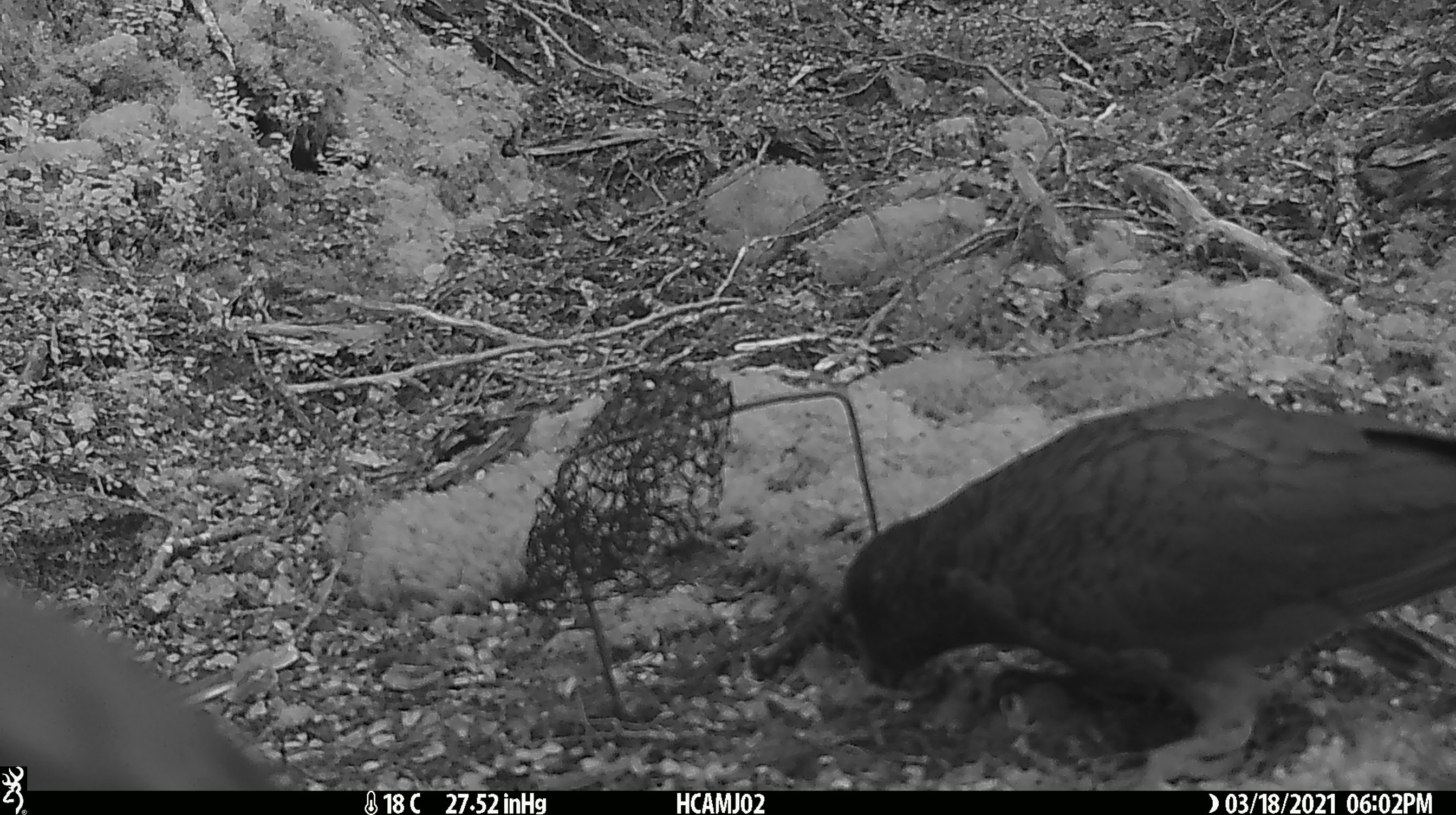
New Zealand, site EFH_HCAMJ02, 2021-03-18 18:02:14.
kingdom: Animalia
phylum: Chordata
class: Aves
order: Psittaciformes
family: Strigopidae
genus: Nestor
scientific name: Nestor notabilis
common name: kea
Kea (Nestor notabilis).